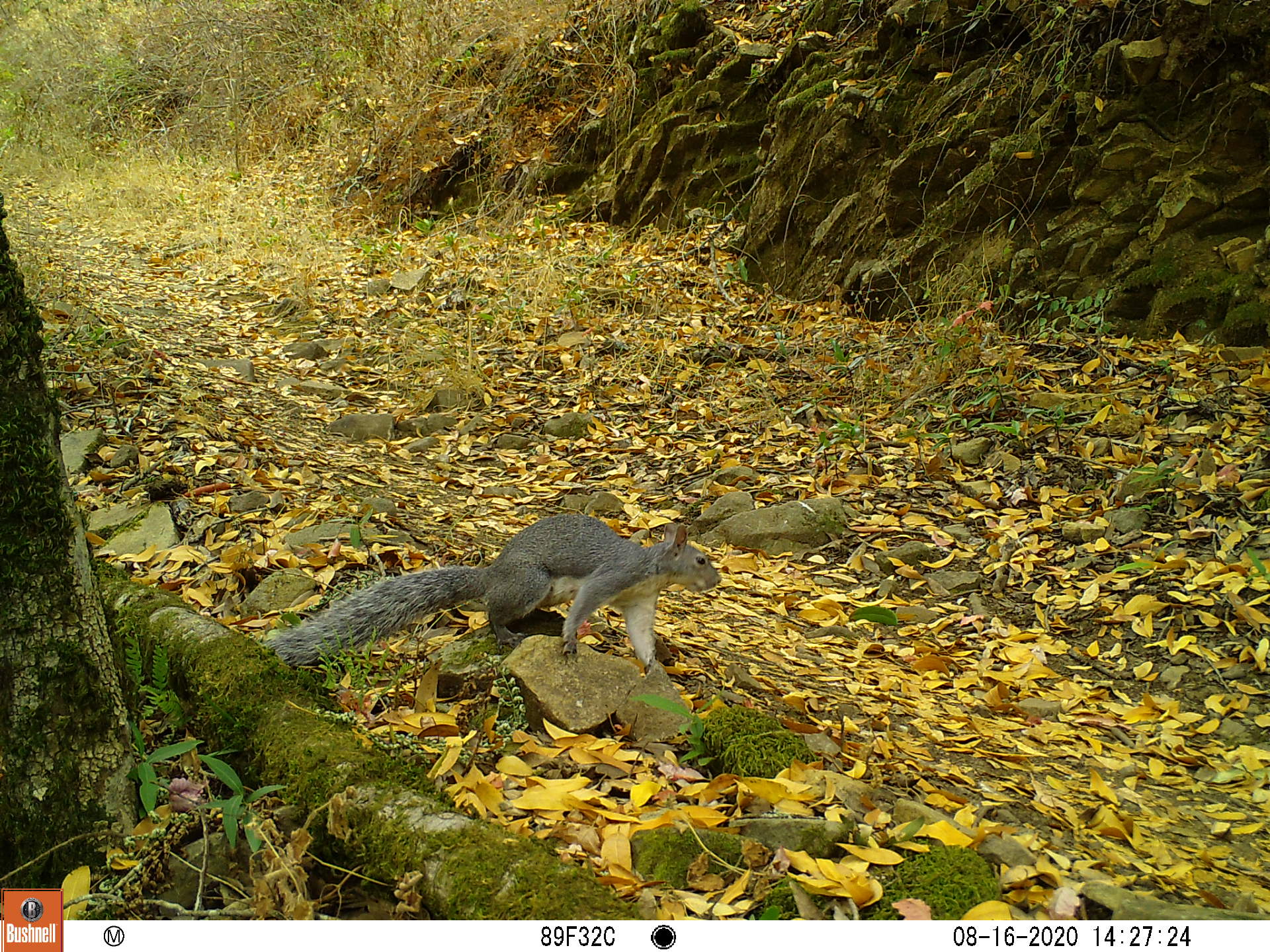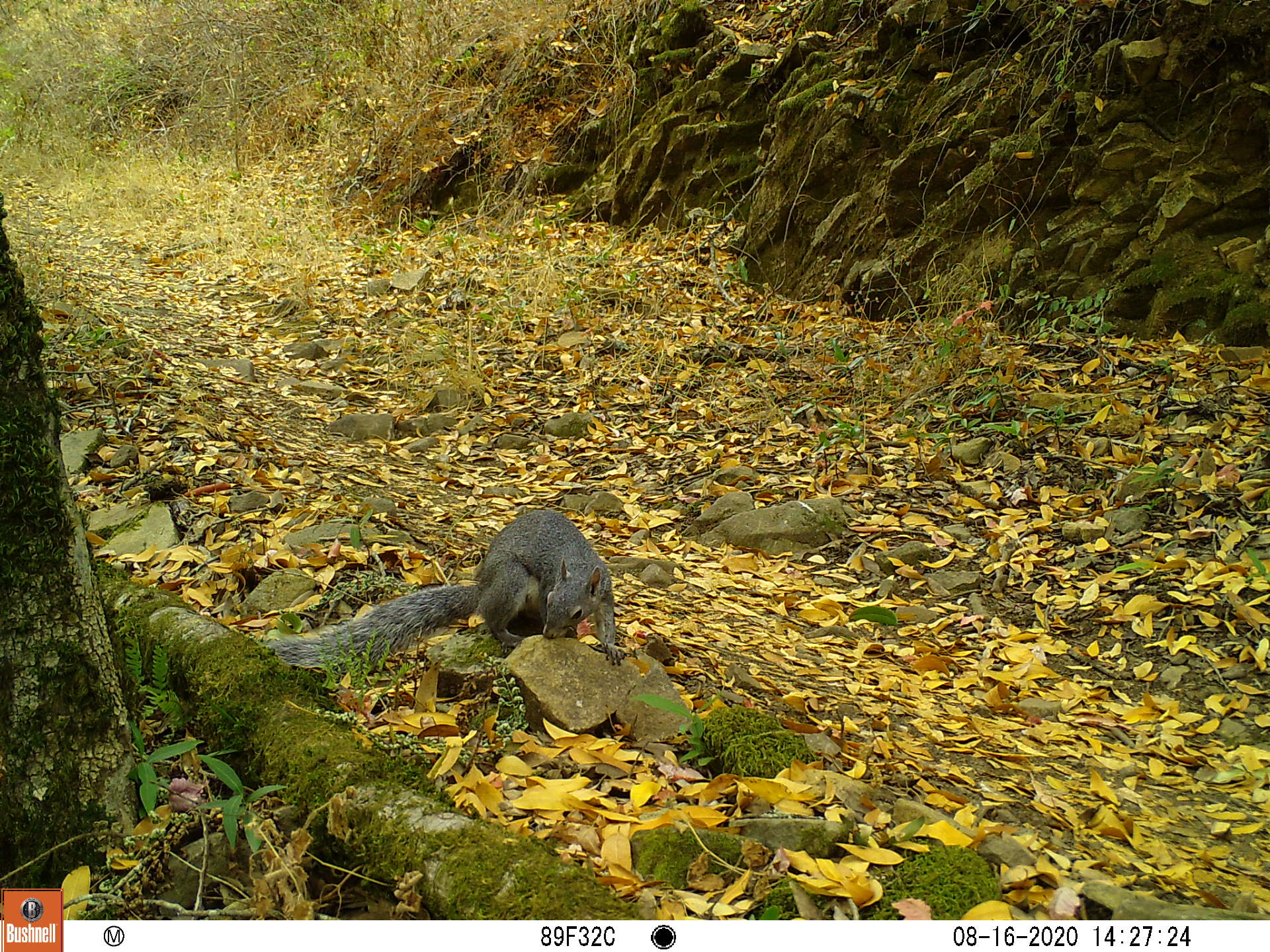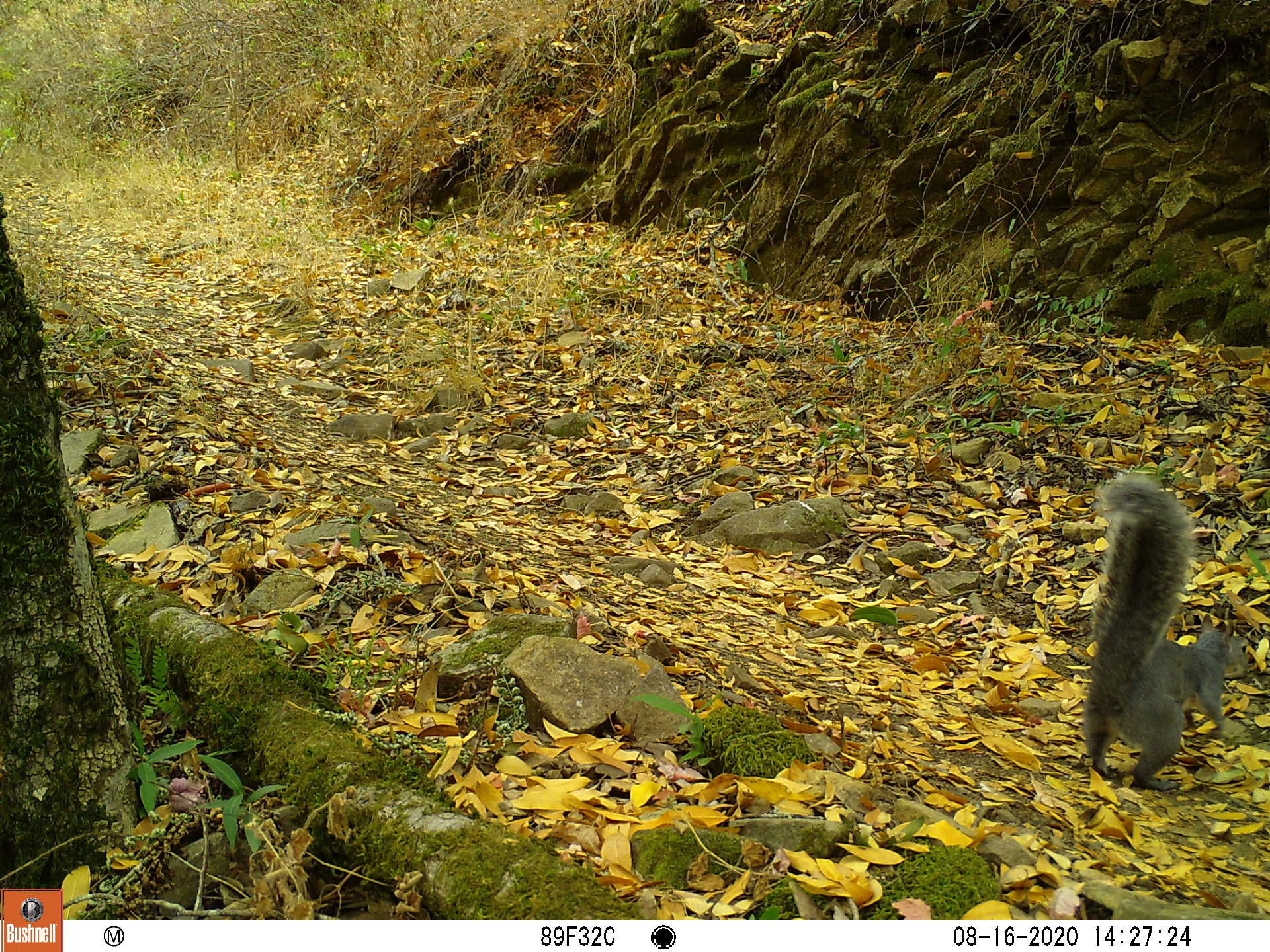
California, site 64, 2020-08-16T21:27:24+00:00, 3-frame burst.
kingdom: Animalia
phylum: Chordata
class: Mammalia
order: Rodentia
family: Sciuridae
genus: Sciurus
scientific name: Sciurus griseus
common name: western gray squirrel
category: western grey squirrel